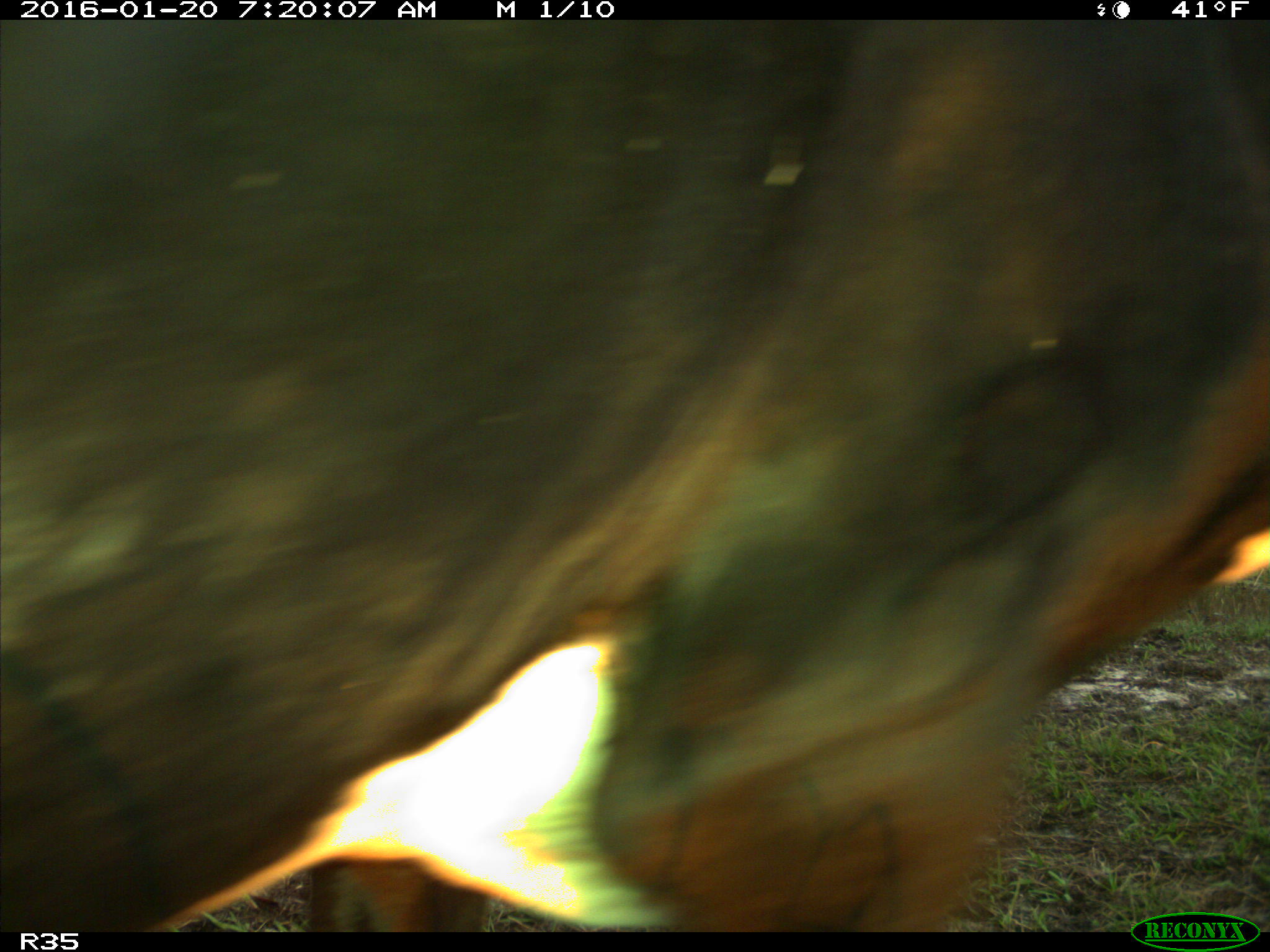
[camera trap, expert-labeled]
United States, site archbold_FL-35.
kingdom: Animalia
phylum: Chordata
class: Mammalia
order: Artiodactyla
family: Bovidae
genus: Bos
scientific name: Bos taurus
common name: domestic cow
Bos taurus (domestic cow).